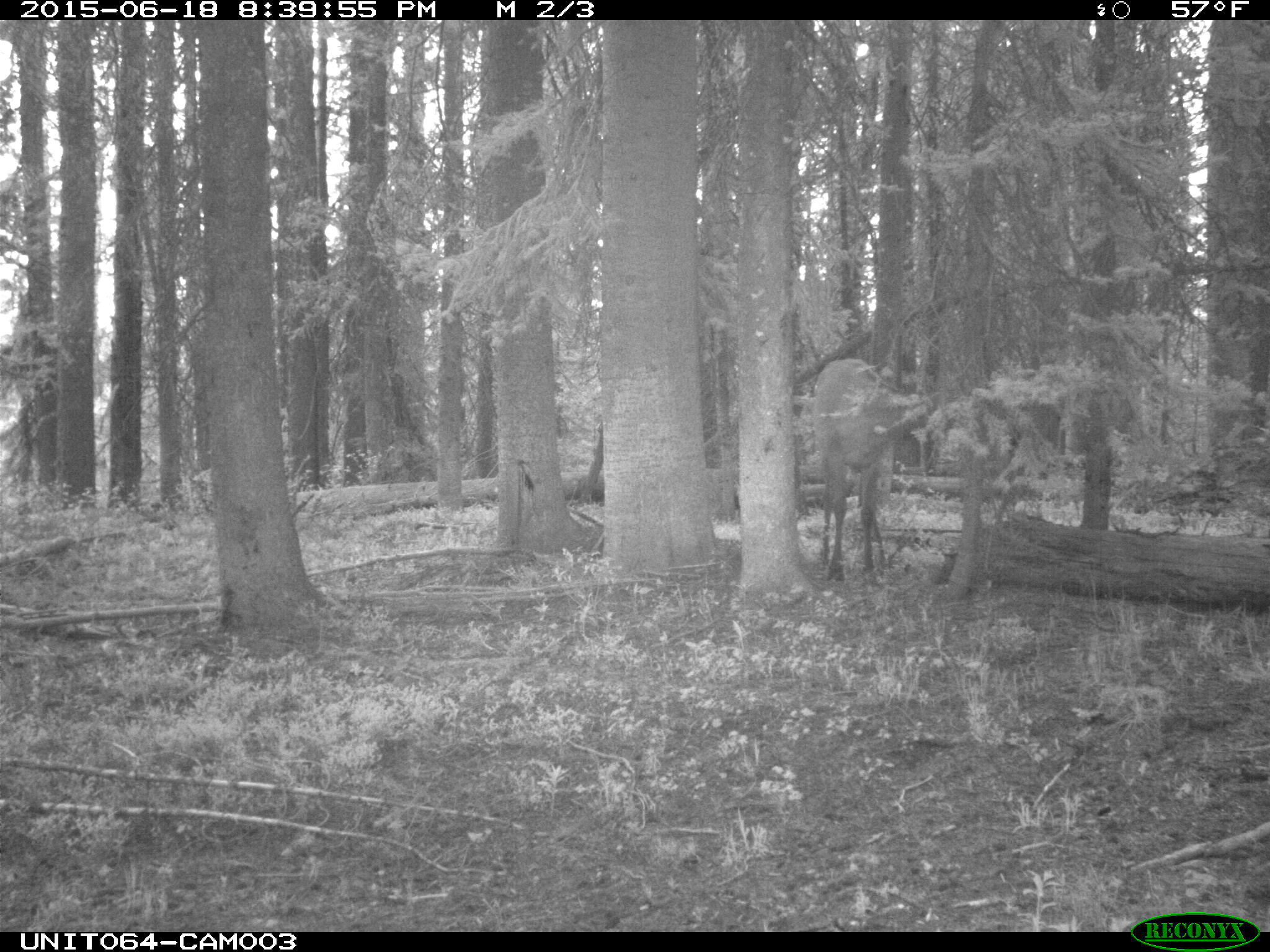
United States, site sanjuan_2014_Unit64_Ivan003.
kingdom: Animalia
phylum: Chordata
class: Mammalia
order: Artiodactyla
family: Cervidae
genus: Cervus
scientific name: Cervus elaphus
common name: red deer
Cervus elaphus (red deer).